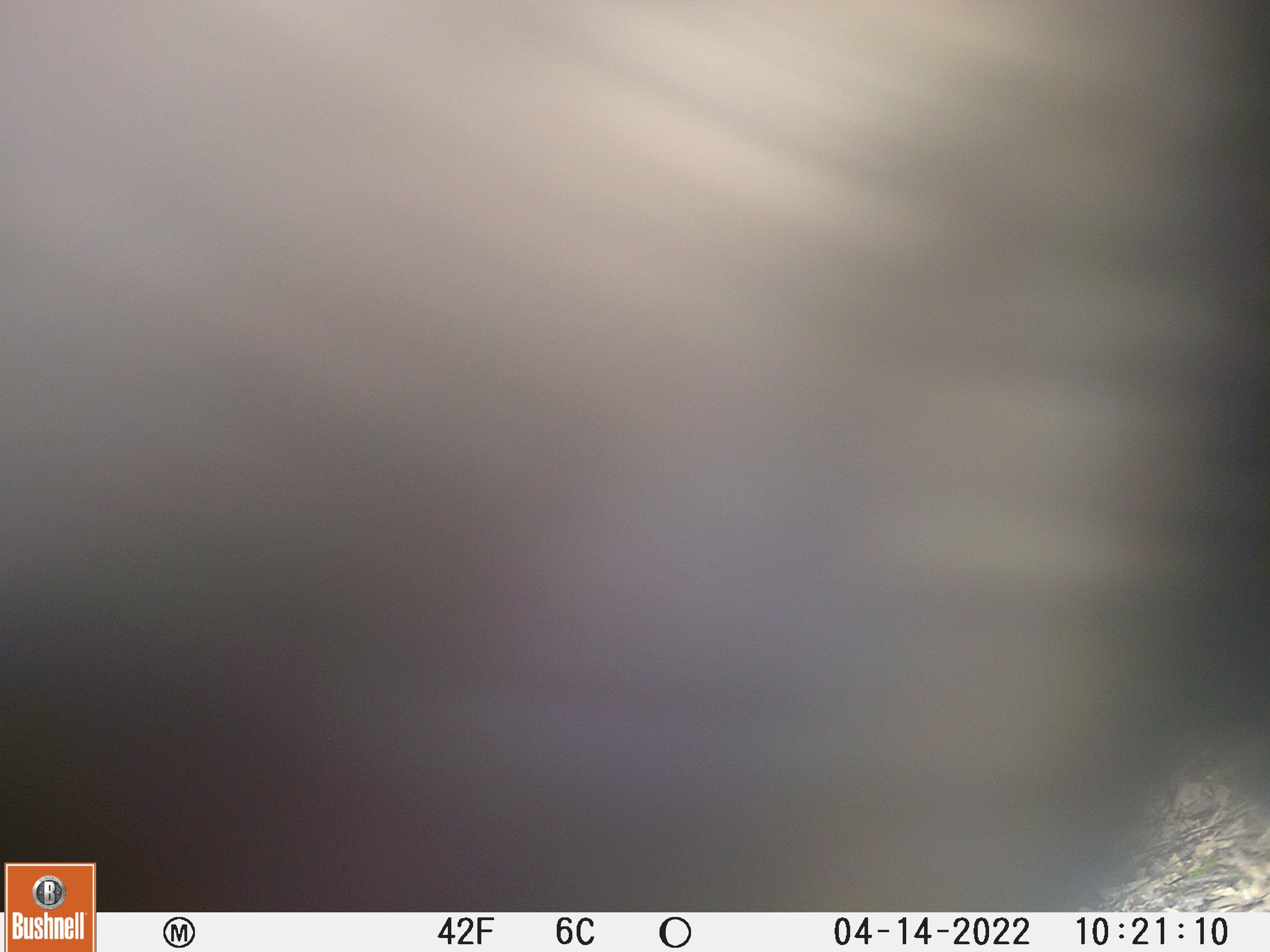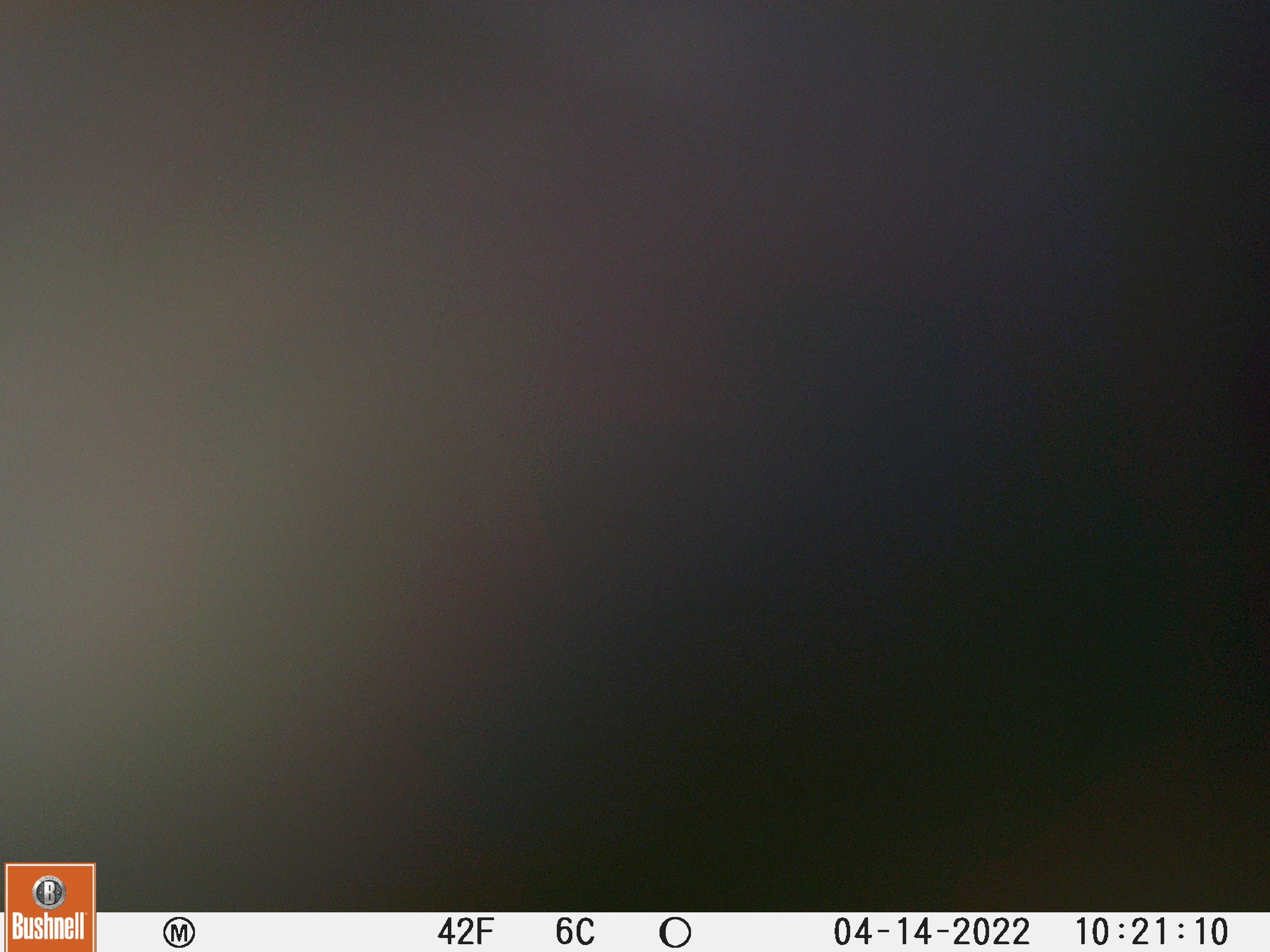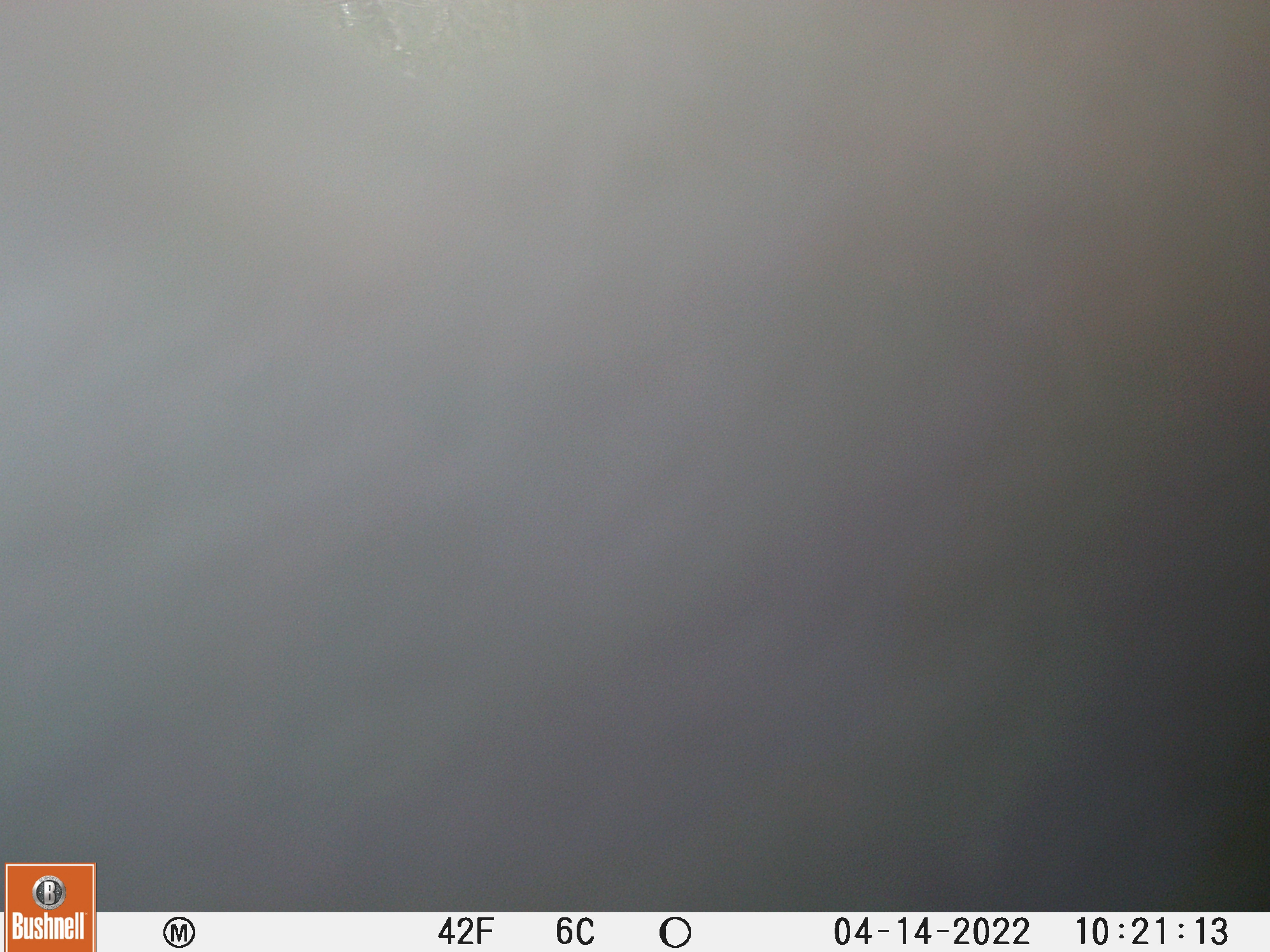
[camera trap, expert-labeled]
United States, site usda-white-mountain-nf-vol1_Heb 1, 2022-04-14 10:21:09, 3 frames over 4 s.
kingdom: Animalia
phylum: Chordata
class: Mammalia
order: Carnivora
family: Ursidae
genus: Ursus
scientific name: Ursus americanus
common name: black bear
Black bear (Ursus americanus).